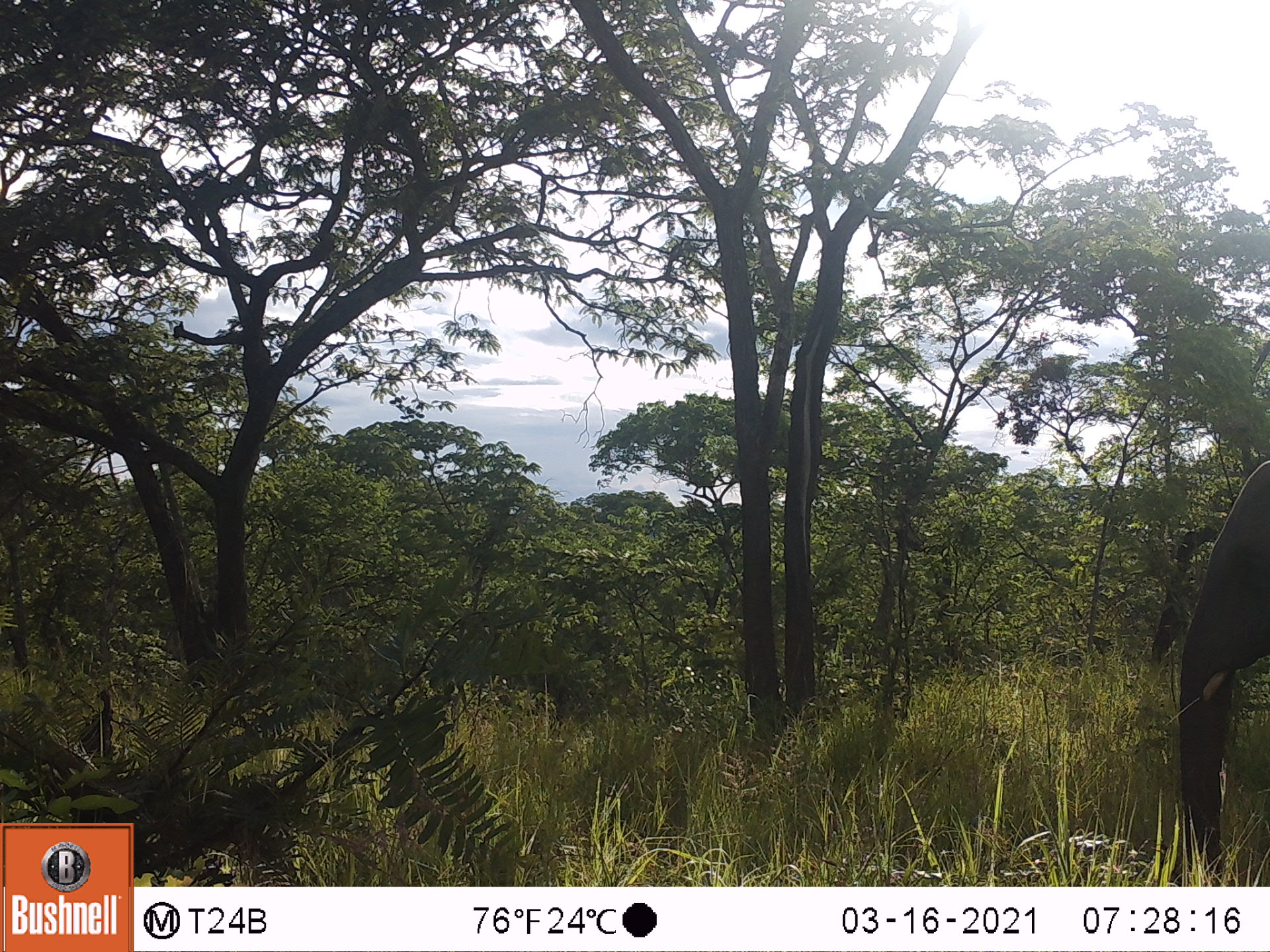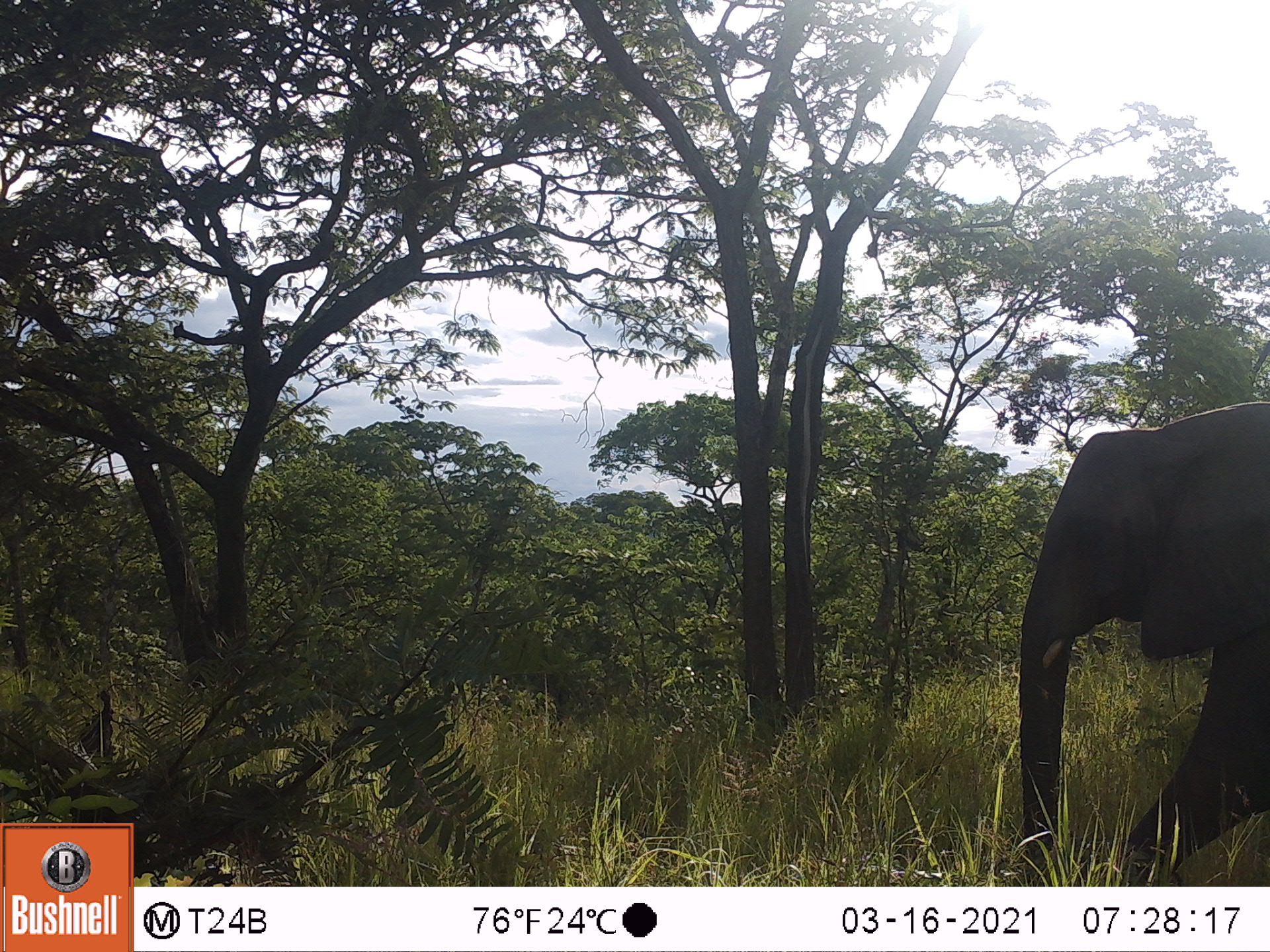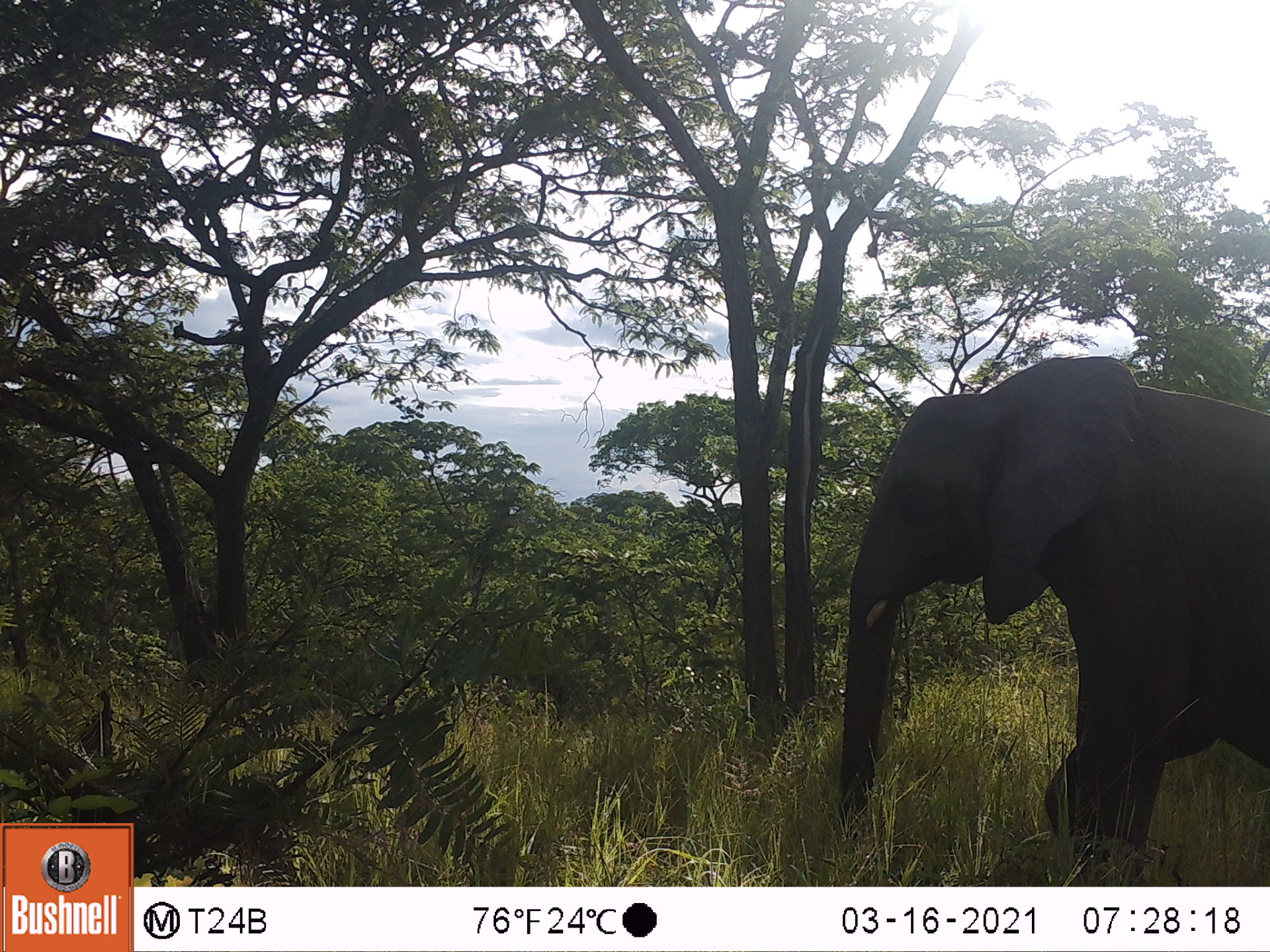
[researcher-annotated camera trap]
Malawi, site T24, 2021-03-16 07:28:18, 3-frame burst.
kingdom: Animalia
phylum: Chordata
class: Mammalia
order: Proboscidea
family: Elephantidae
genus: Loxodonta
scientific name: Loxodonta africana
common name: african savanna elephant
African savanna elephant (Loxodonta africana), count 1.